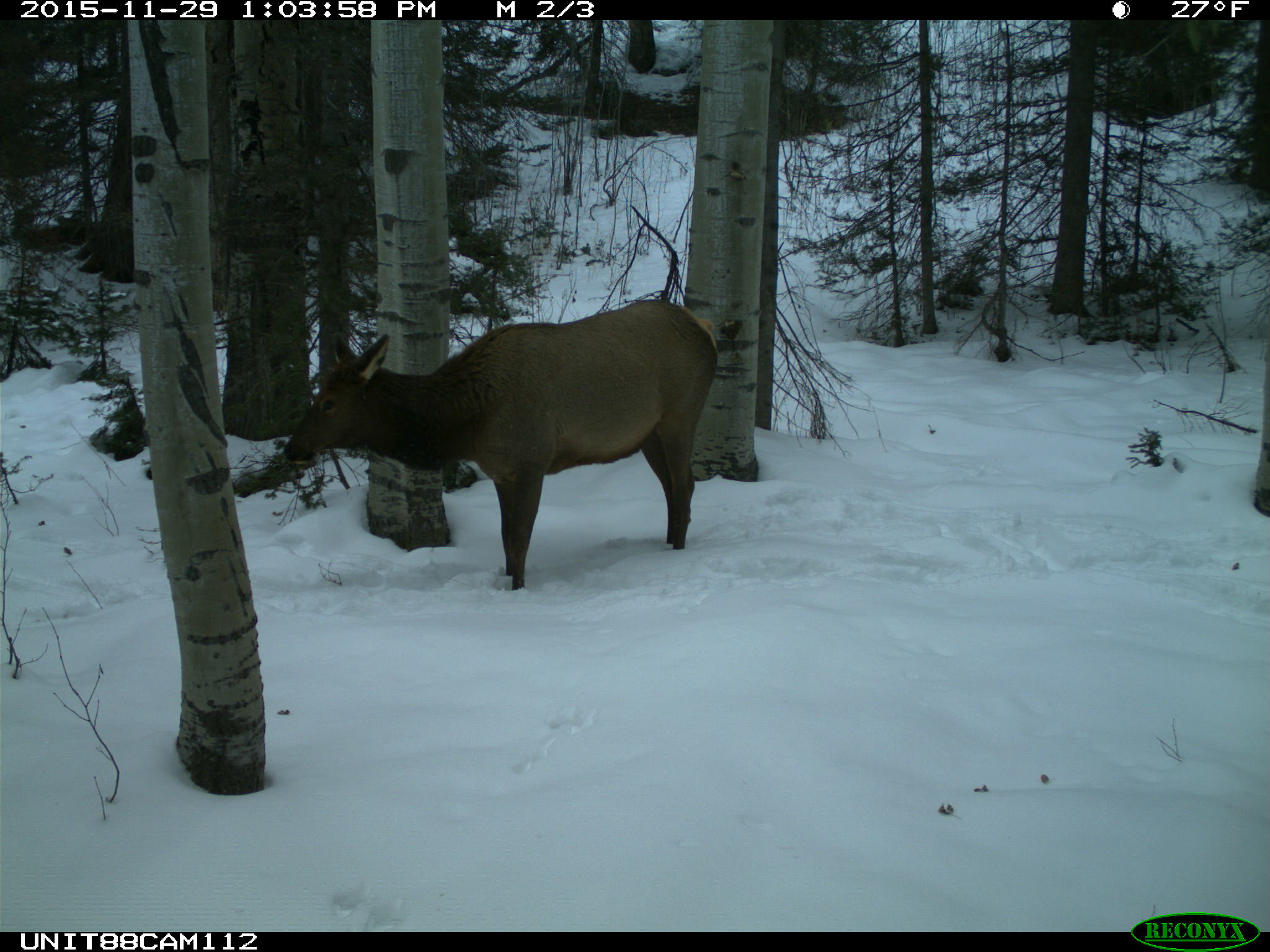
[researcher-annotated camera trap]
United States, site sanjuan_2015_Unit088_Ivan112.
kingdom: Animalia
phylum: Chordata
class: Mammalia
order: Artiodactyla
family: Cervidae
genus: Cervus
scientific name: Cervus elaphus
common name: red deer